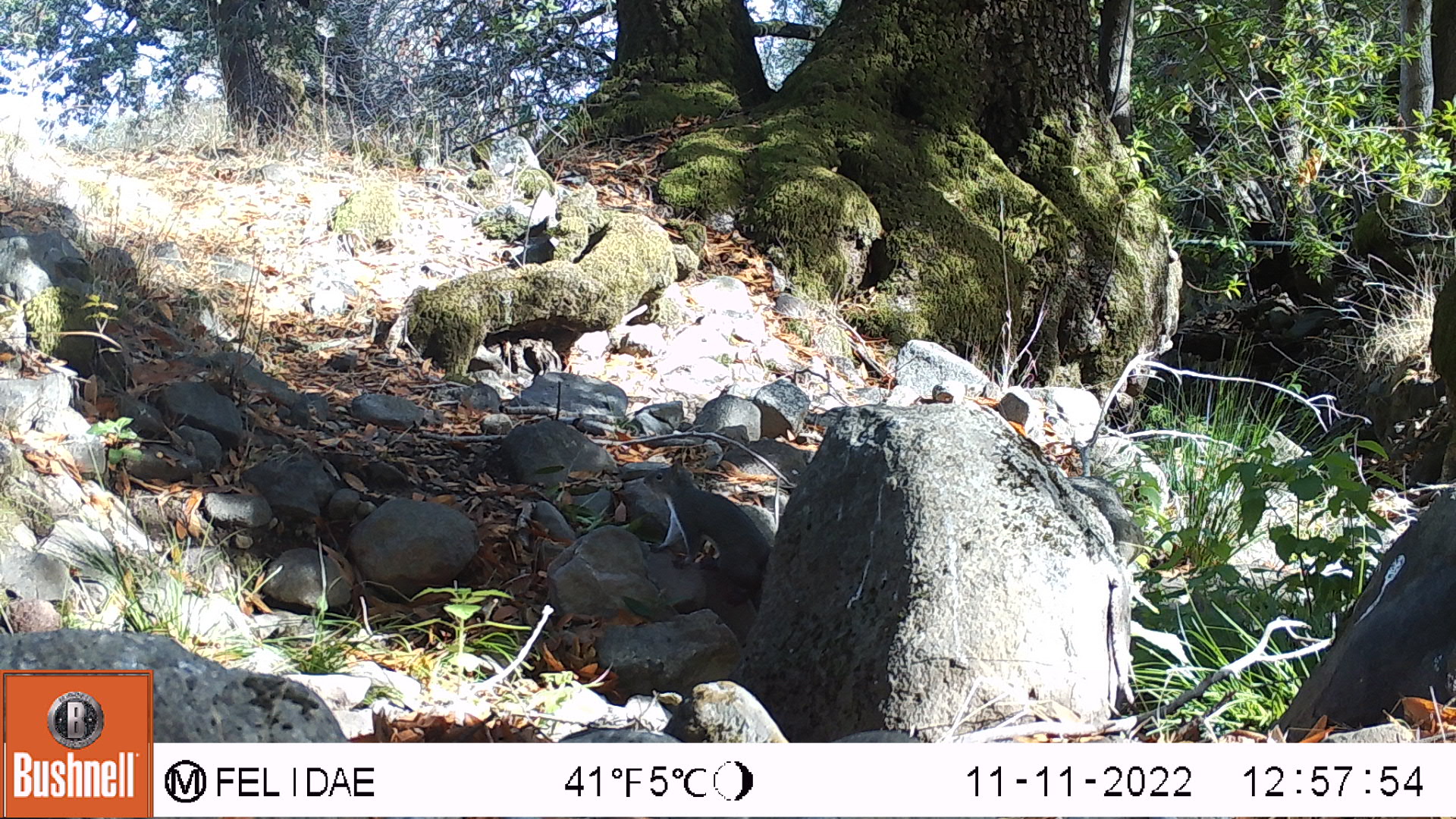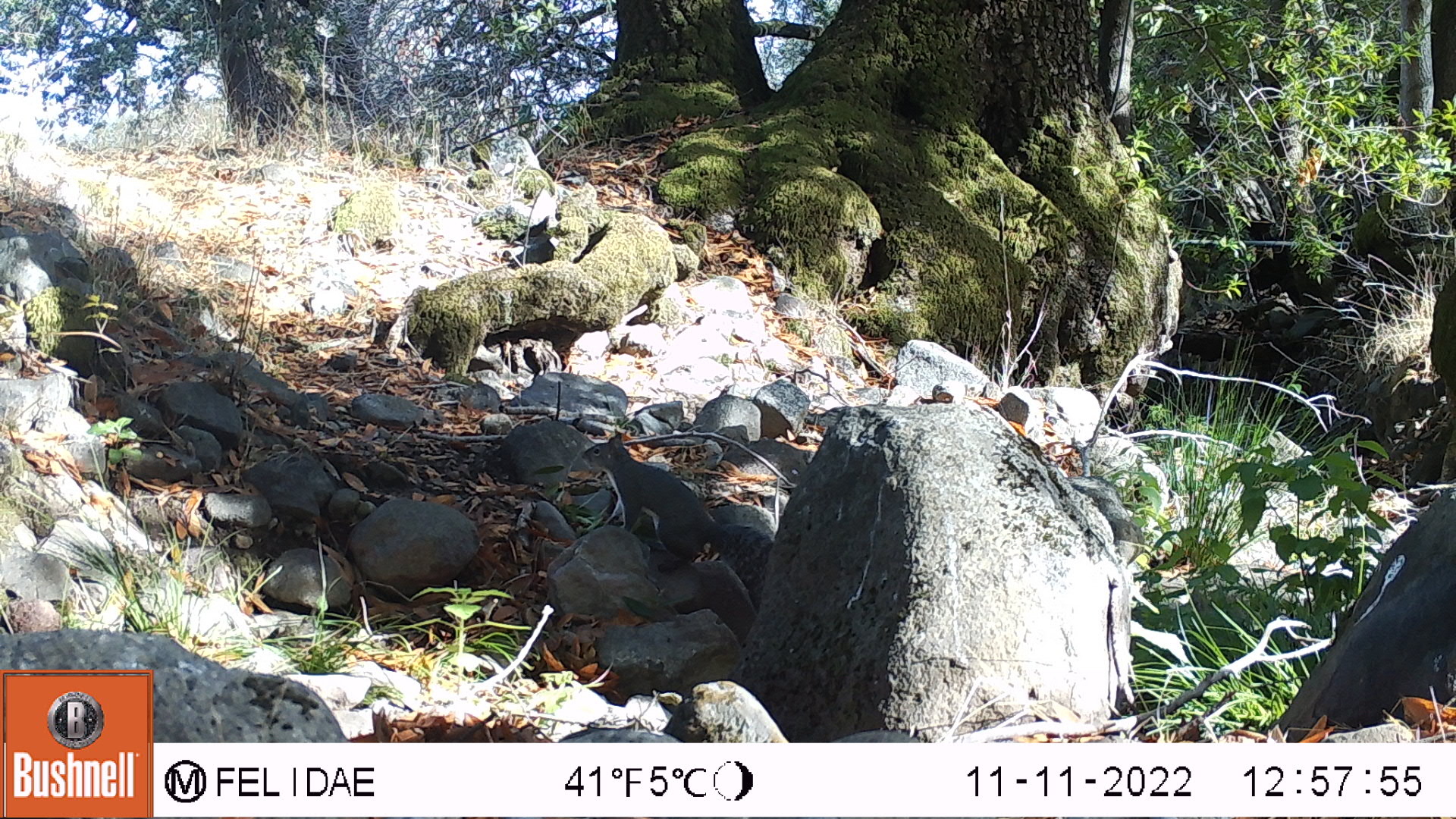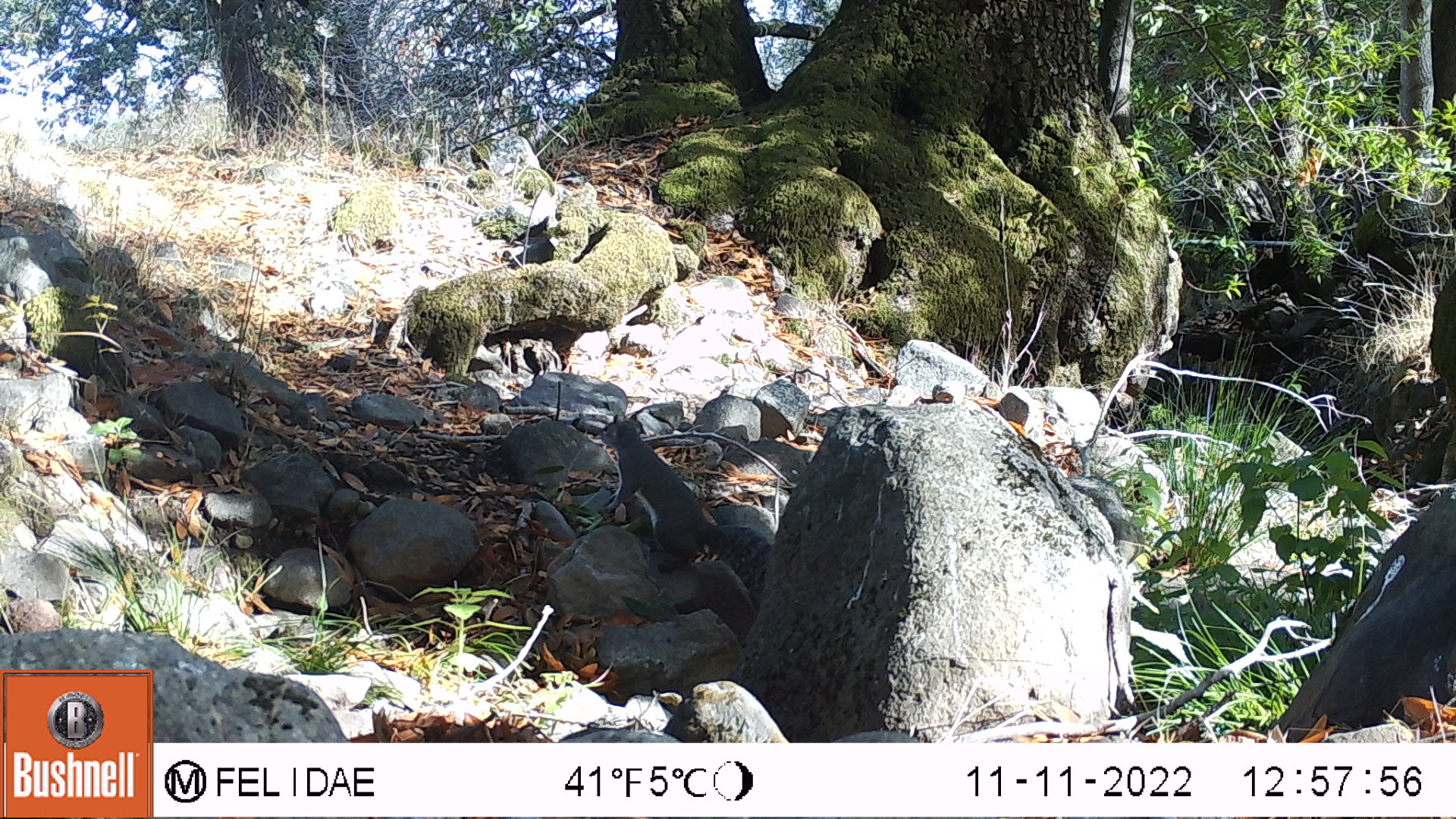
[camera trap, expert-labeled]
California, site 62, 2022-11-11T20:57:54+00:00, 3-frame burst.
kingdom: Animalia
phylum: Chordata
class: Mammalia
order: Rodentia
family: Sciuridae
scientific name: Sciuridae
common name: squirrel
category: unknown squirrel